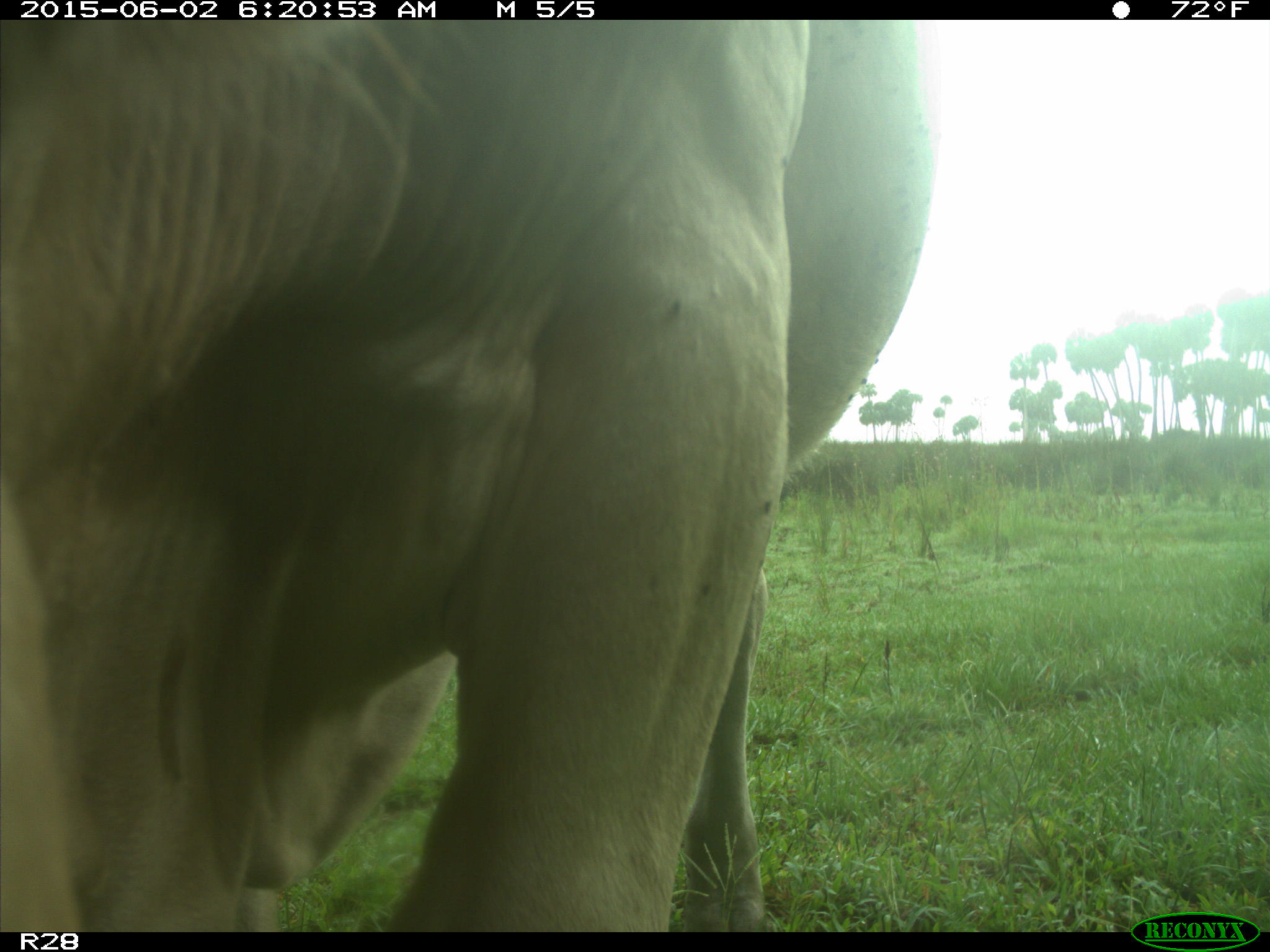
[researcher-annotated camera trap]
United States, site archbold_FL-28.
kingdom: Animalia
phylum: Chordata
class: Mammalia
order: Artiodactyla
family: Bovidae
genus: Bos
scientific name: Bos taurus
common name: domestic cow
Bos taurus (domestic cow).